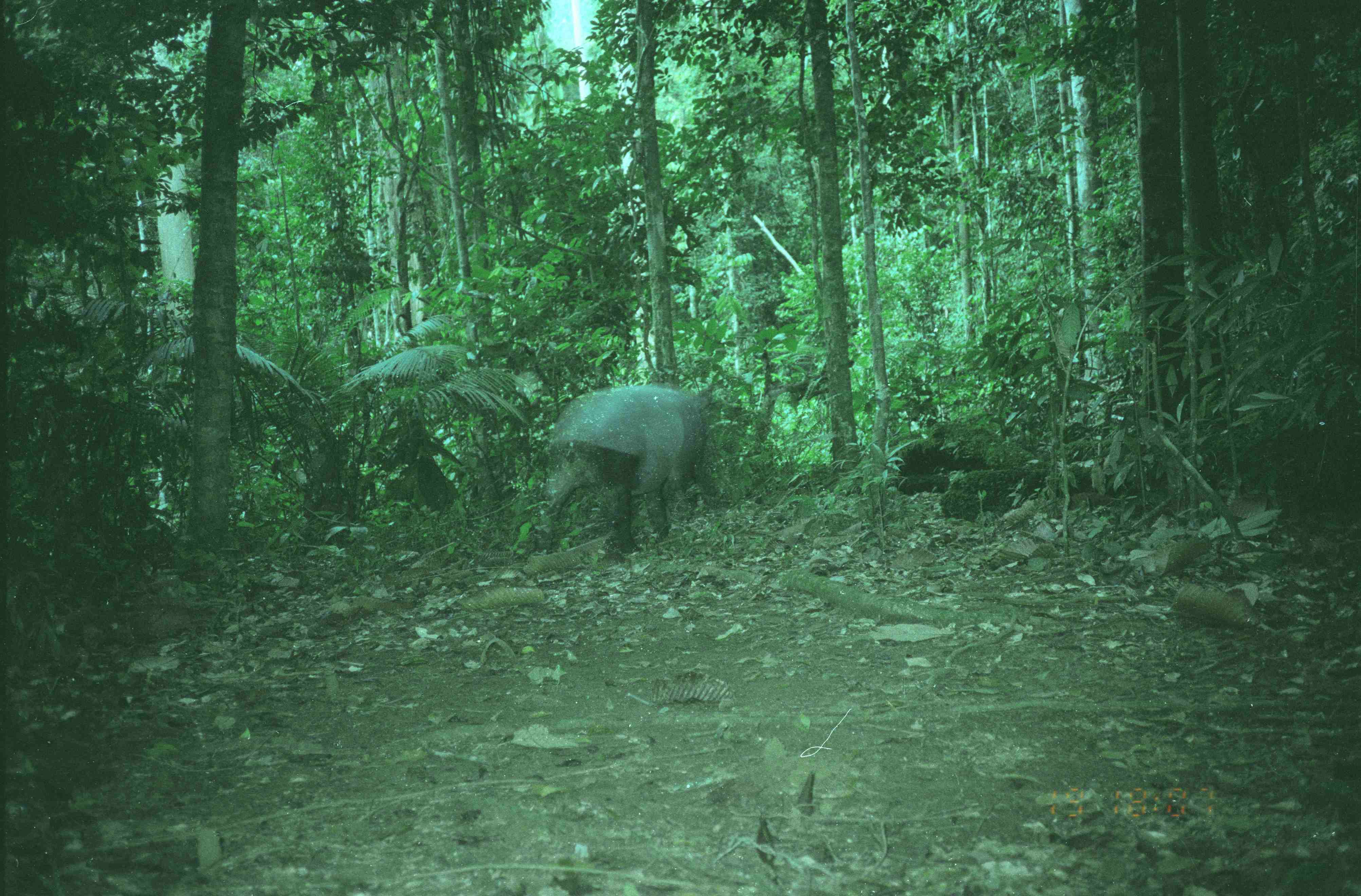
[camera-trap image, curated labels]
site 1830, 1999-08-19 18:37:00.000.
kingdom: Animalia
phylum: Chordata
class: Mammalia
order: Perissodactyla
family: Tapiridae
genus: Tapirus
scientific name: Tapirus indicus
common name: malayan tapir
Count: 1.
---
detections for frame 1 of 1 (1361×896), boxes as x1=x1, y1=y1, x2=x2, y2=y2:
tapirus indicus: x1=534, y1=385, x2=715, y2=554